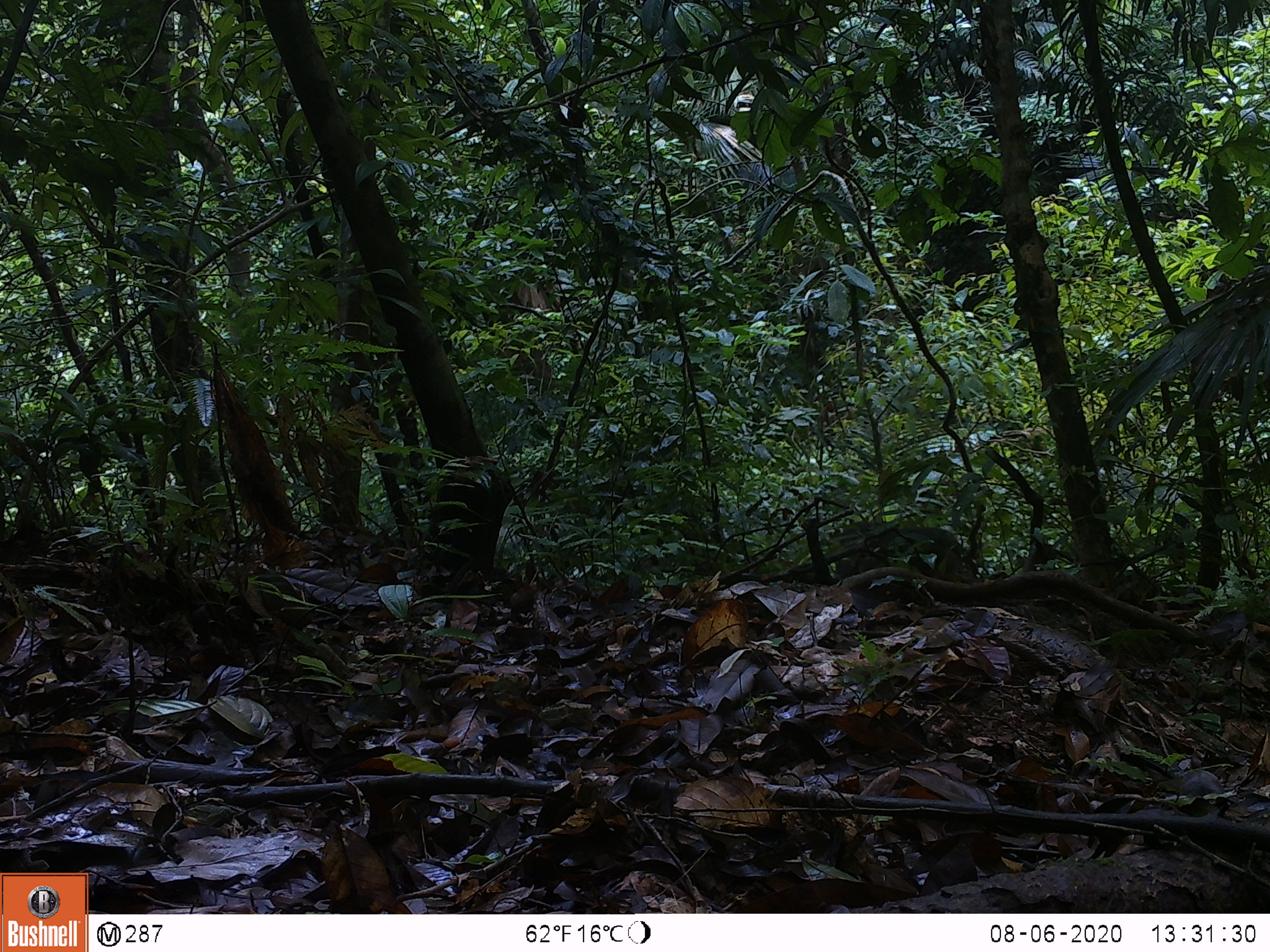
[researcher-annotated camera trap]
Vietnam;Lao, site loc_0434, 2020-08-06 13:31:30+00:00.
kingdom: Animalia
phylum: Chordata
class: Mammalia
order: Primates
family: Cercopithecidae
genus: Macaca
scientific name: Macaca arctoides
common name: stump-tailed macaque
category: stump tailed macaque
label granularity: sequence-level